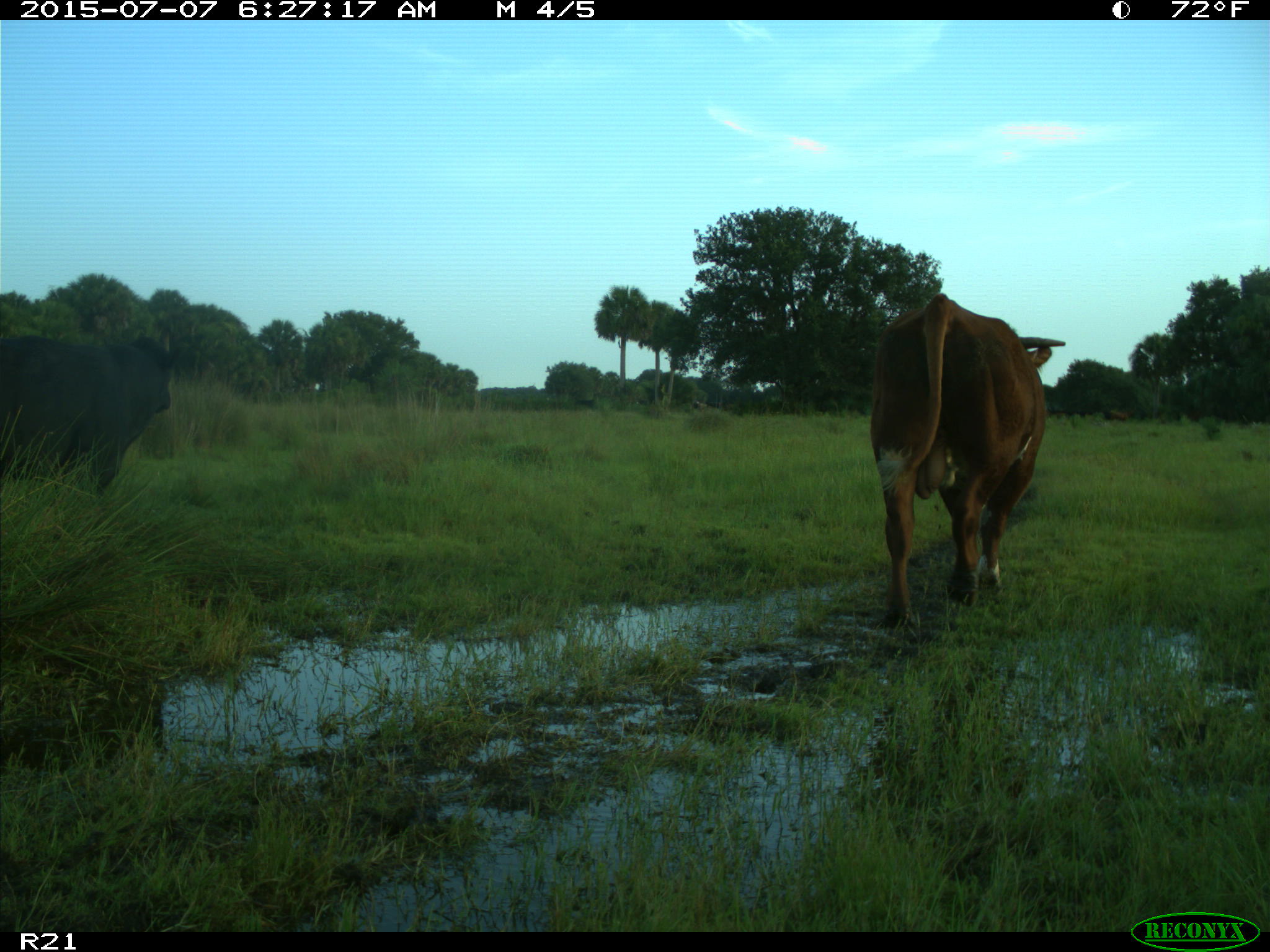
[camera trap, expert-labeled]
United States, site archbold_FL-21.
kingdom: Animalia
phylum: Chordata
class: Mammalia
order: Artiodactyla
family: Bovidae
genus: Bos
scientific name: Bos taurus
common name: domestic cow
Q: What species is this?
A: Bos taurus (domestic cow).